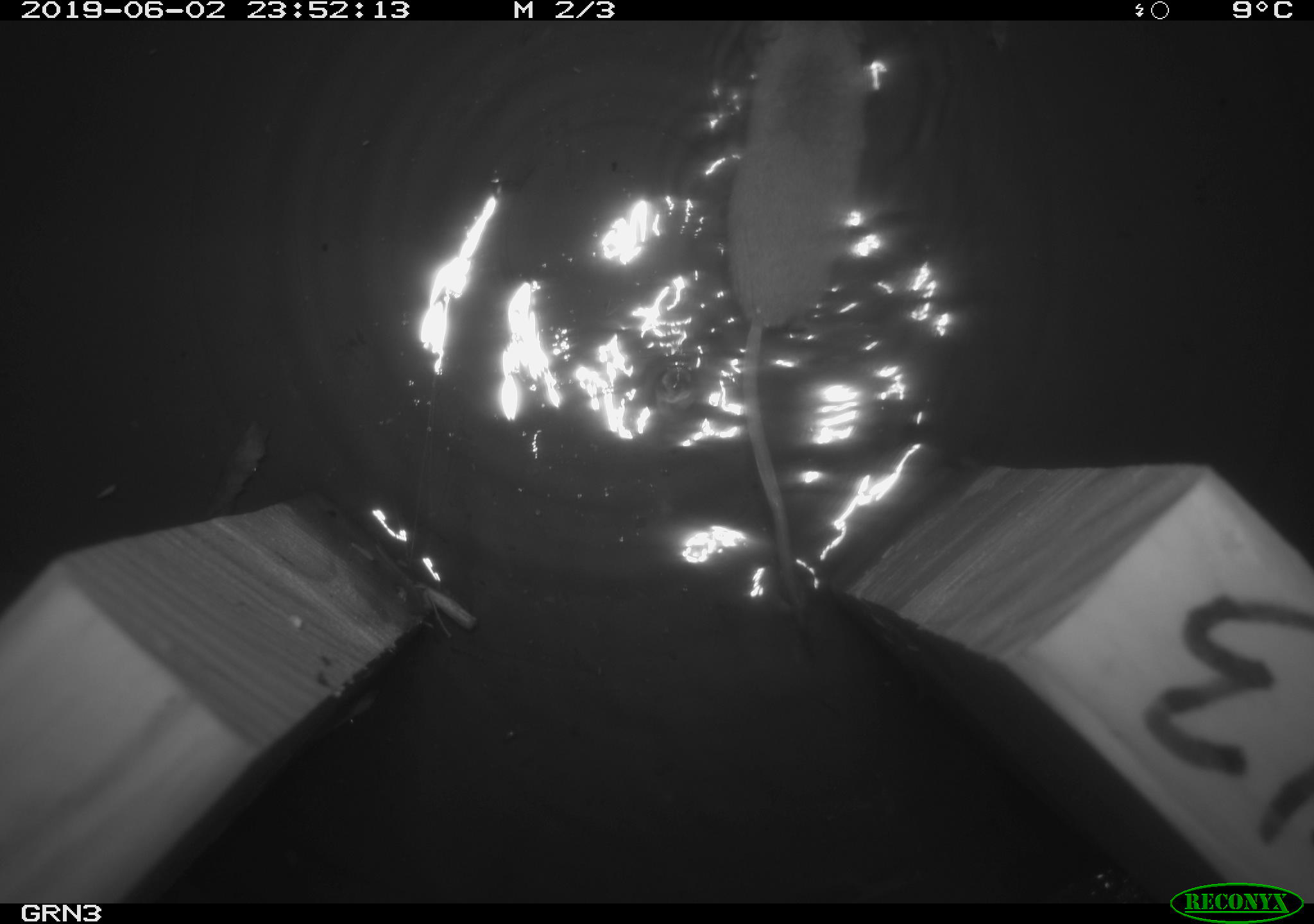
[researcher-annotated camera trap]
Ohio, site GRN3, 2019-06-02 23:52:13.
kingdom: Animalia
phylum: Chordata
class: Mammalia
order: Eulipotyphla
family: Soricidae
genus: Sorex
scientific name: Sorex cinereus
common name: masked shrew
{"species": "masked shrew (Sorex cinereus)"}